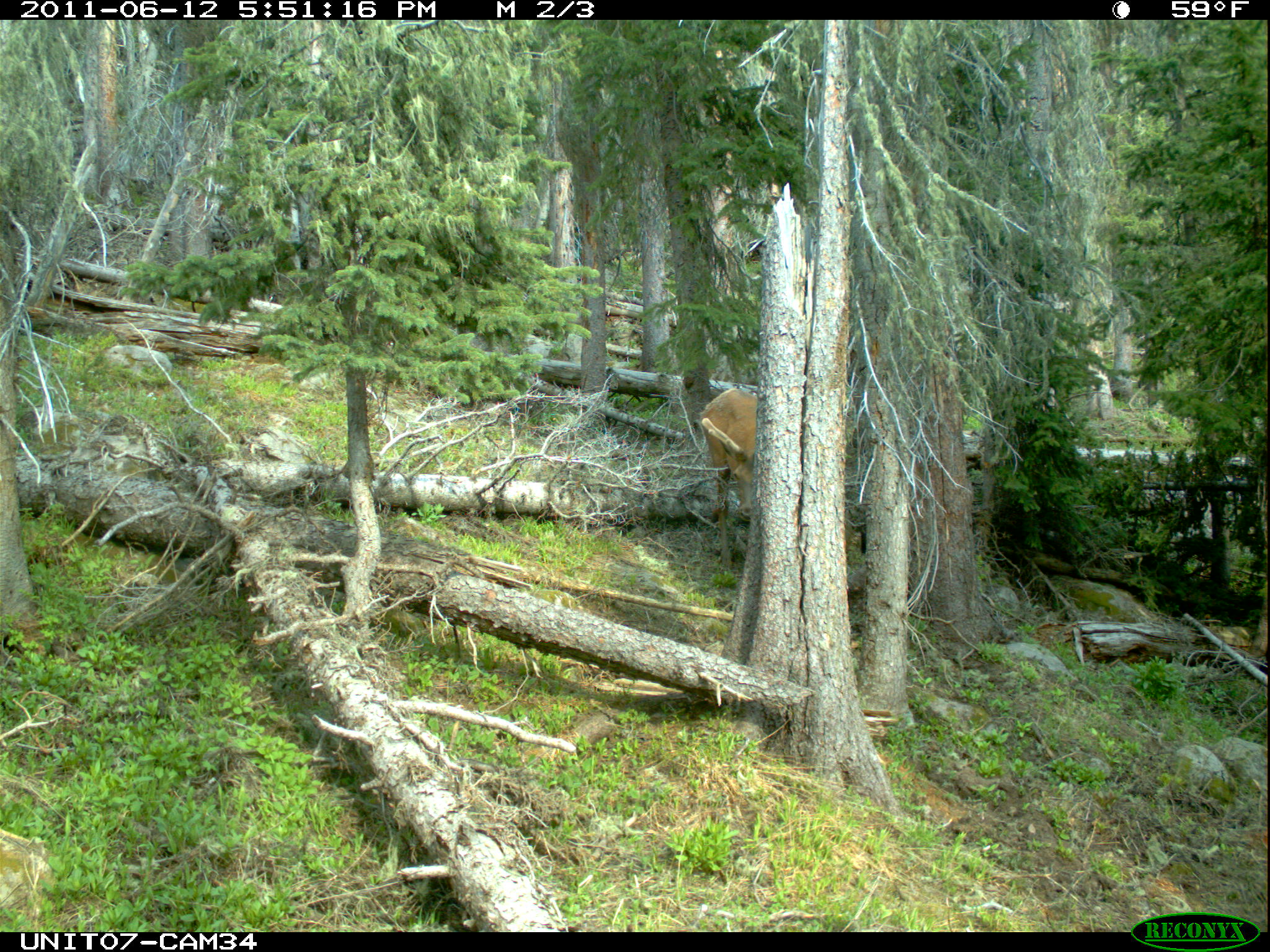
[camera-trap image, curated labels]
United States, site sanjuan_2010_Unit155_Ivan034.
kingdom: Animalia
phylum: Chordata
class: Mammalia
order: Artiodactyla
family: Cervidae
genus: Cervus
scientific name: Cervus elaphus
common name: red deer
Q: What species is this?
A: Cervus elaphus (red deer).